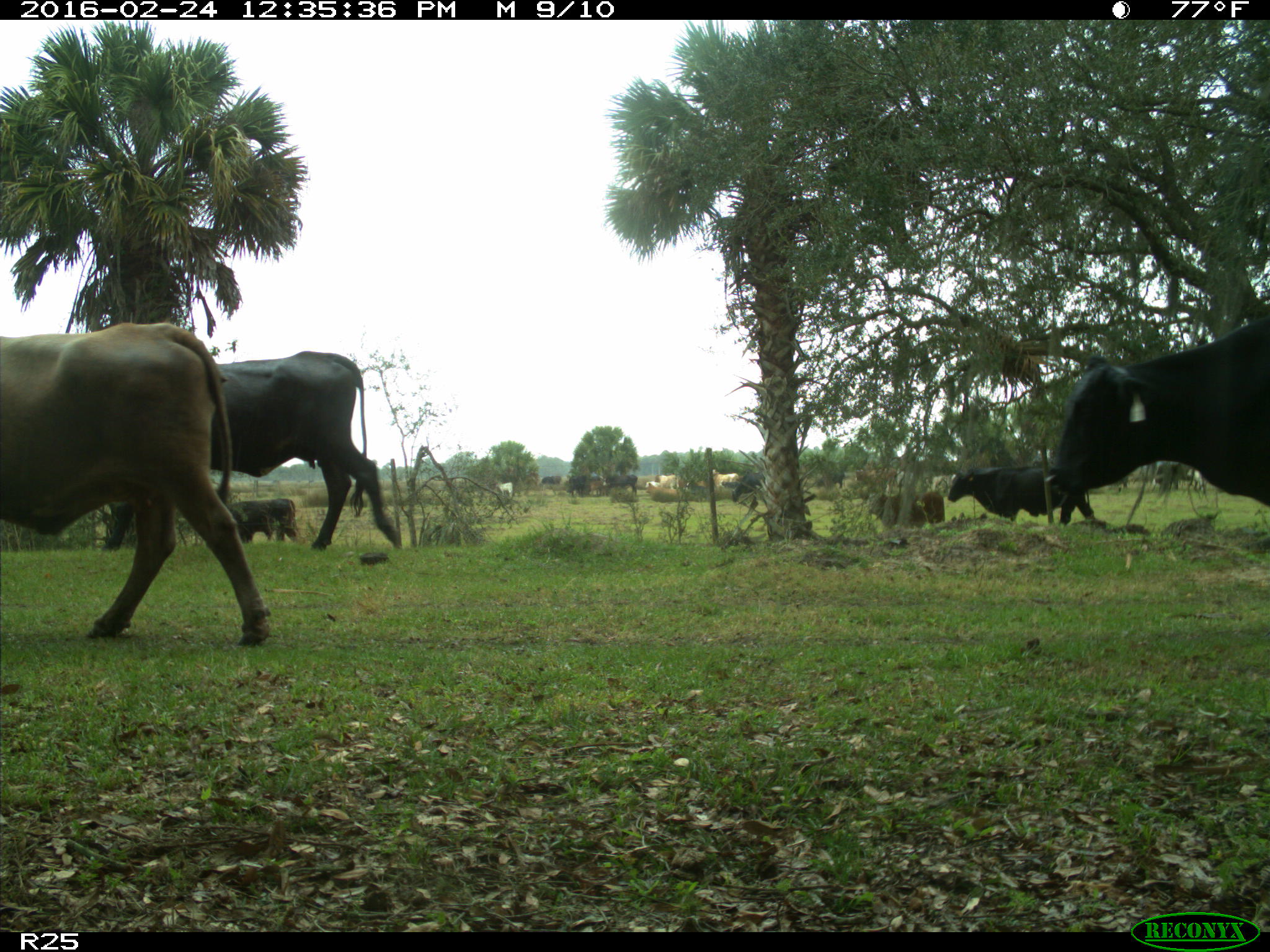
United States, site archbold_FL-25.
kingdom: Animalia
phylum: Chordata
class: Mammalia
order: Artiodactyla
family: Bovidae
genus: Bos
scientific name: Bos taurus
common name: domestic cow